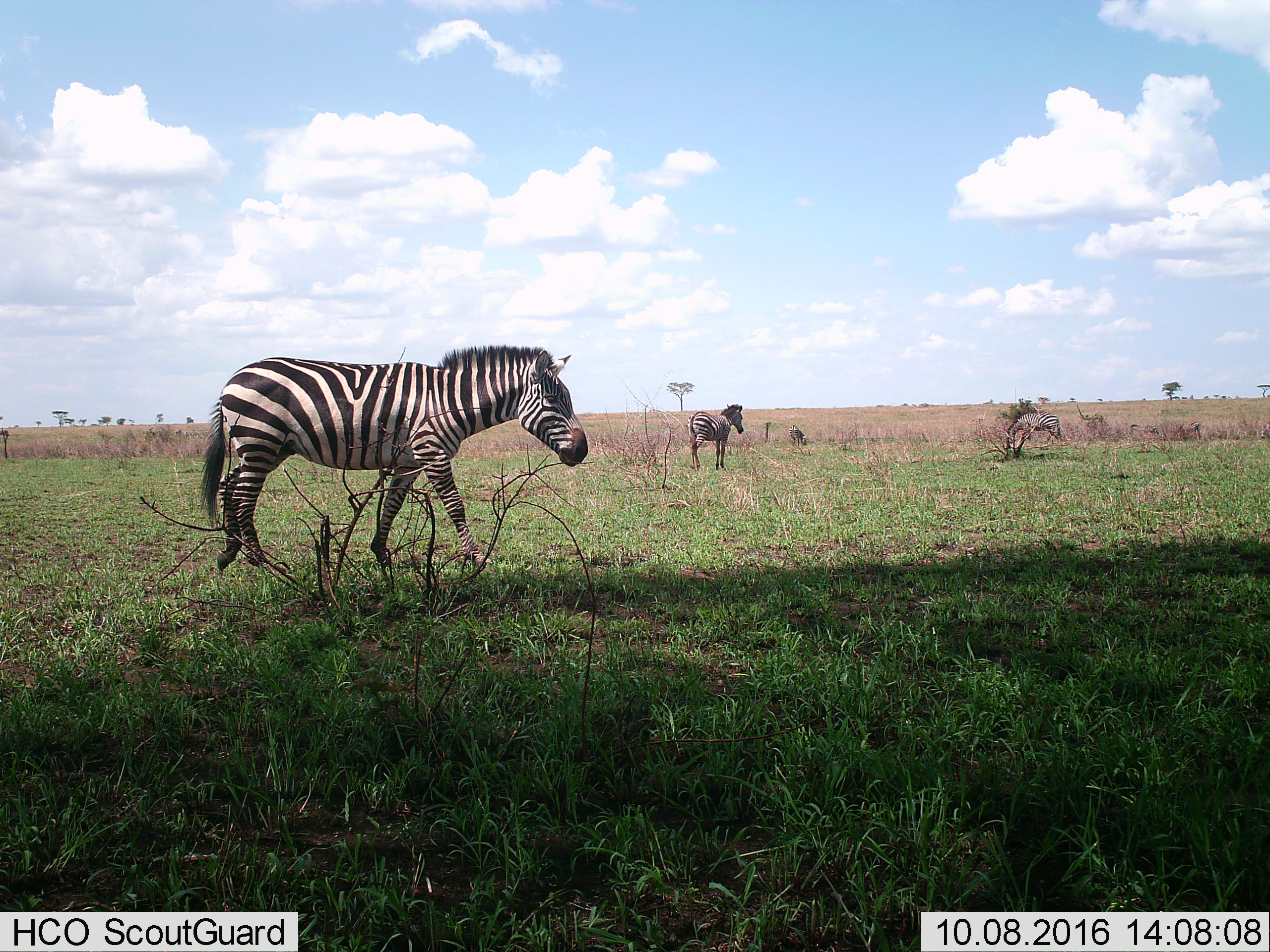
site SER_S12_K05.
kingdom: Animalia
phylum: Chordata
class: Mammalia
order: Perissodactyla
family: Equidae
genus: Equus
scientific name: Equus quagga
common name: plains zebra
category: zebraplains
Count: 3.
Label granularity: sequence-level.